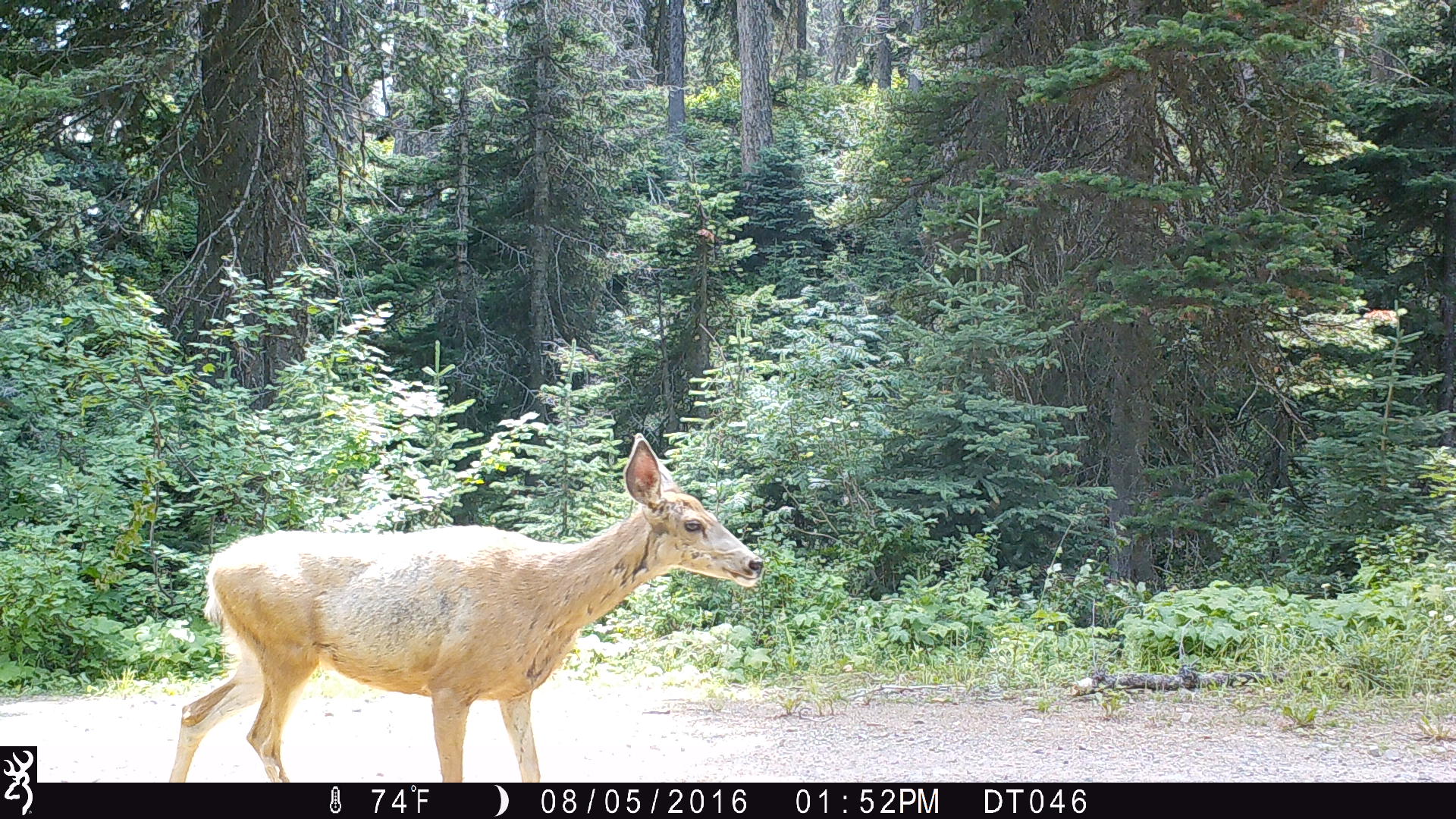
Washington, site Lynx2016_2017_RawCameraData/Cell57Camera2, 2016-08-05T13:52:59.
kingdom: Animalia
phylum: Chordata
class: Mammalia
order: Artiodactyla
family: Cervidae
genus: Odocoileus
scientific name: Odocoileus hemionus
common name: mule deer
Odocoileus hemionus (mule deer). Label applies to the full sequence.